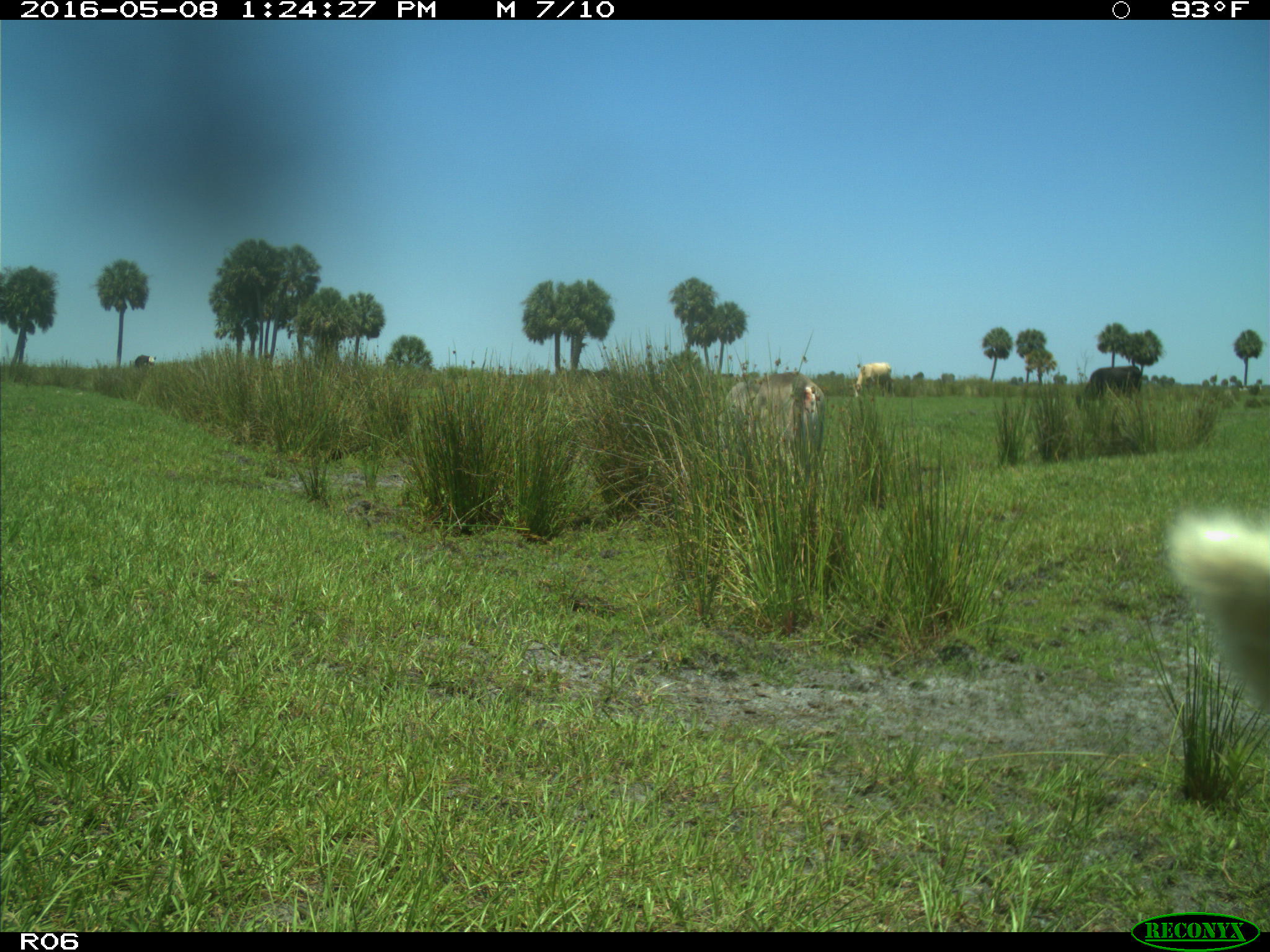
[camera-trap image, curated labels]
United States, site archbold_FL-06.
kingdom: Animalia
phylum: Chordata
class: Mammalia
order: Artiodactyla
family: Bovidae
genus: Bos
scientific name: Bos taurus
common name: domestic cow